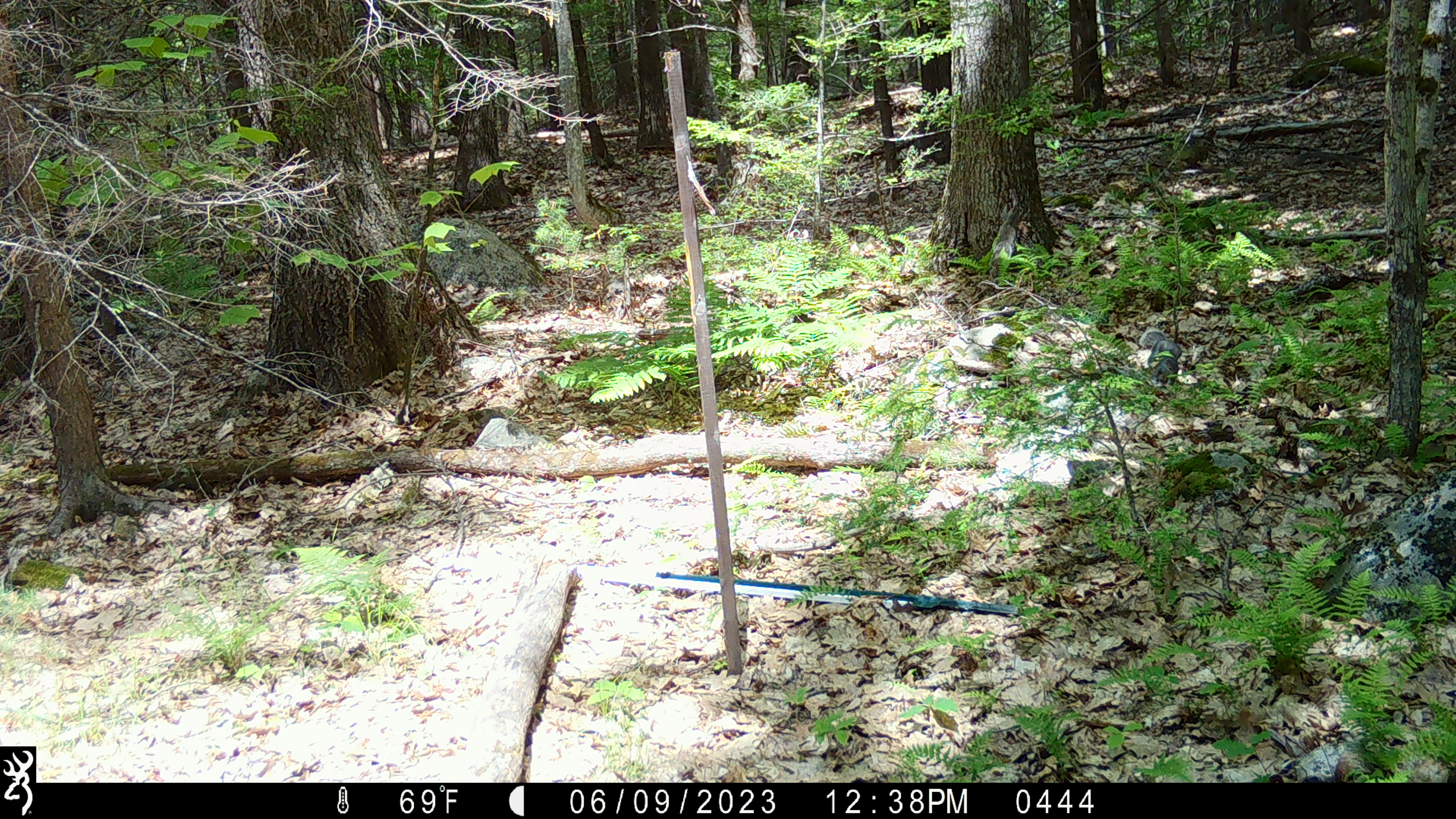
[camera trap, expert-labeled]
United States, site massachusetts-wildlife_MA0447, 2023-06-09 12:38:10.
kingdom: Animalia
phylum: Chordata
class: Mammalia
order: Rodentia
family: Sciuridae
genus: Sciurus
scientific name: Sciurus carolinensis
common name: gray squirrel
Gray squirrel (Sciurus carolinensis).